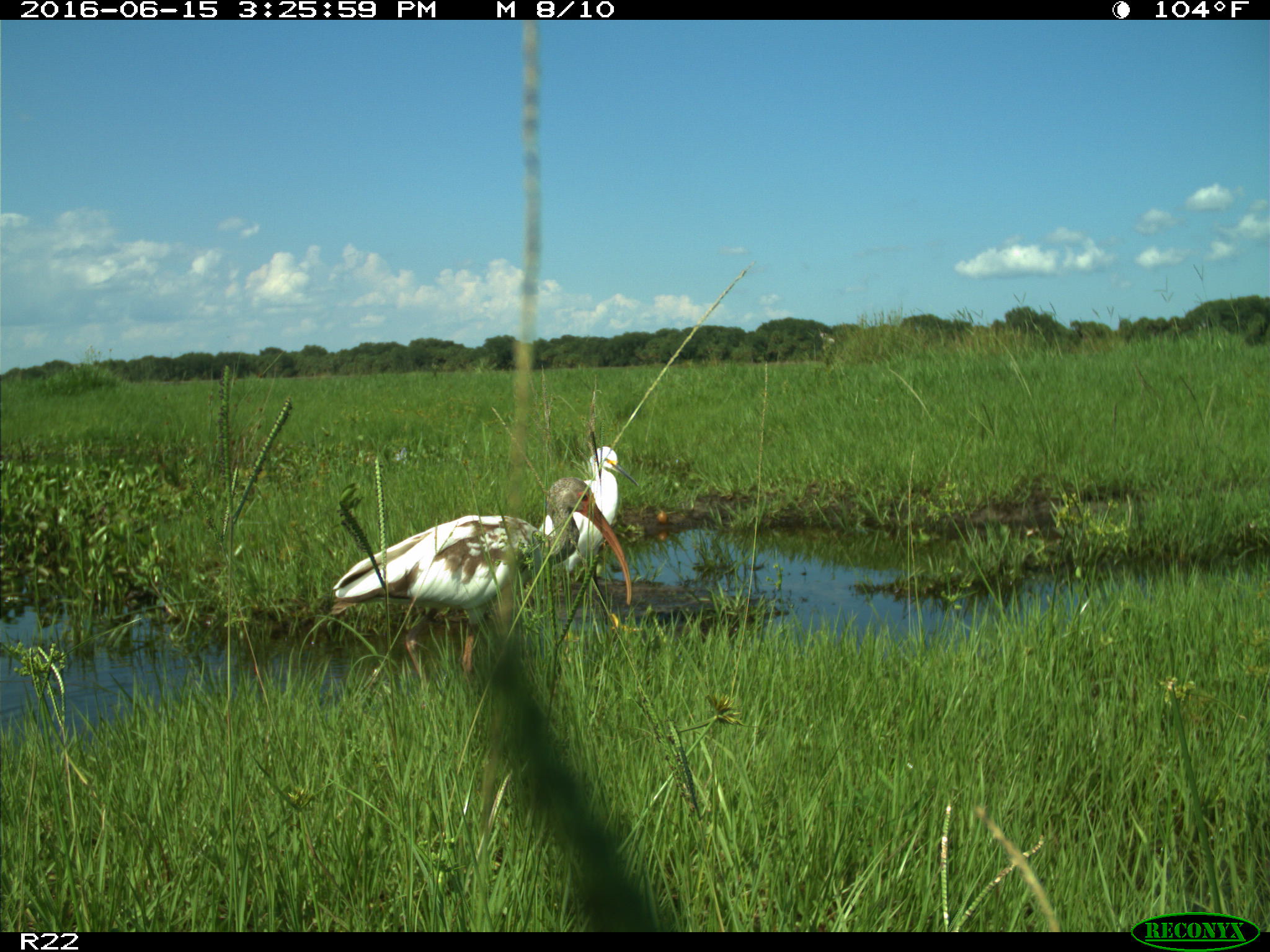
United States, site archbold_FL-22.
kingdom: Animalia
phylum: Chordata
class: Aves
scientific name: Aves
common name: birds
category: unidentified bird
Unidentified bird (birds) (Aves).